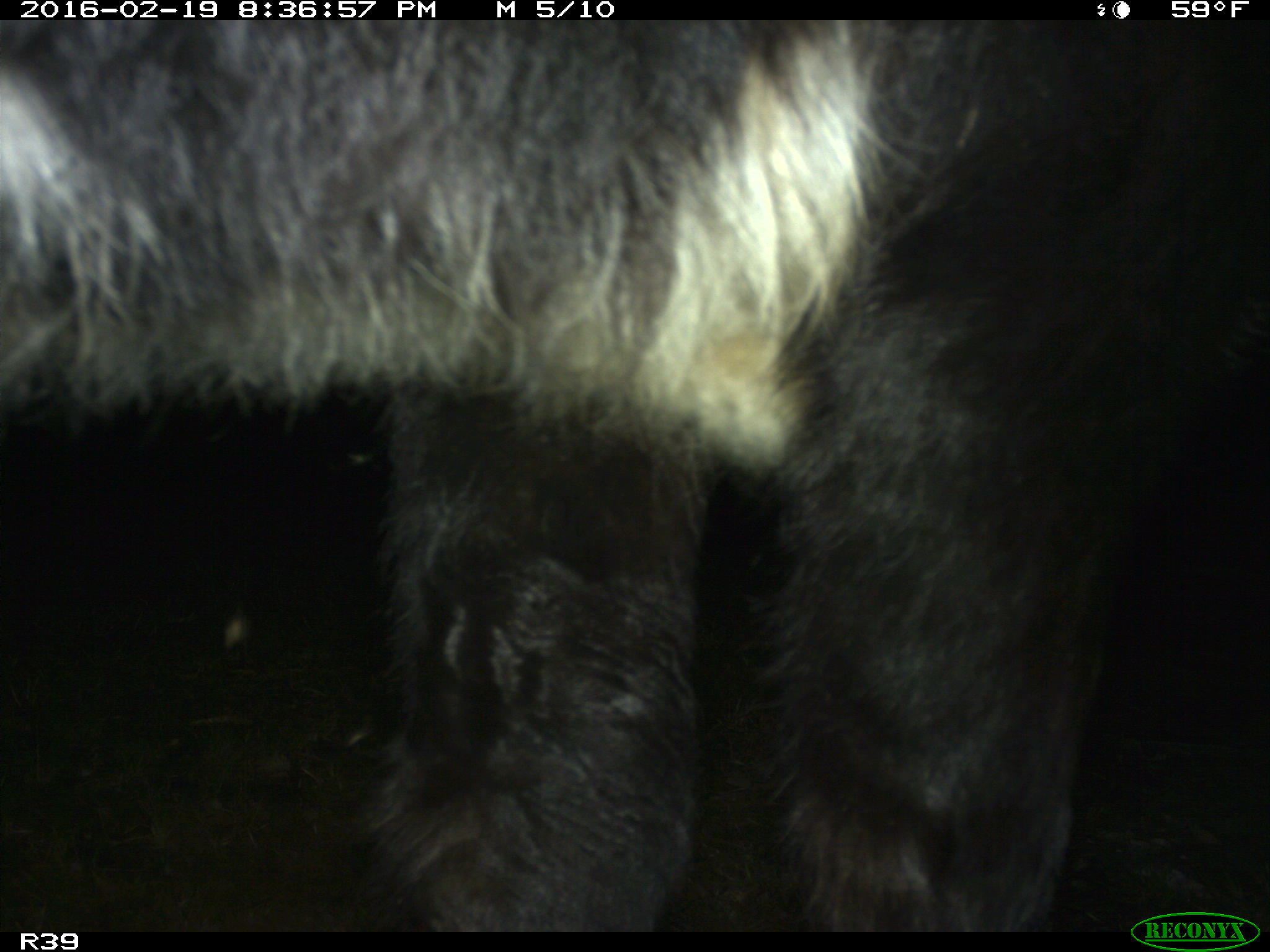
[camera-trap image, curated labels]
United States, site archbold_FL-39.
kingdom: Animalia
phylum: Chordata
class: Mammalia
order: Artiodactyla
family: Bovidae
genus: Bos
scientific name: Bos taurus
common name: domestic cow